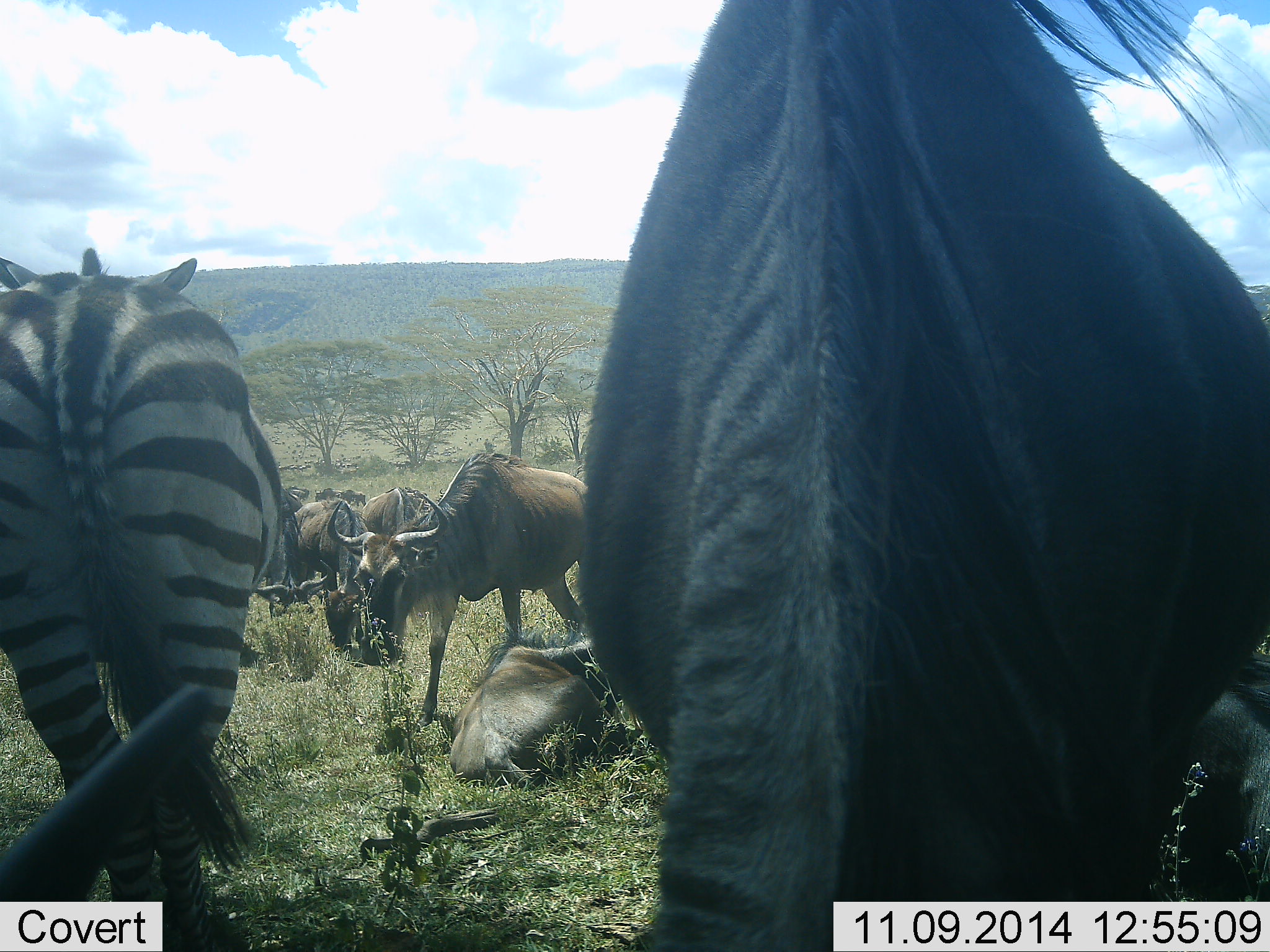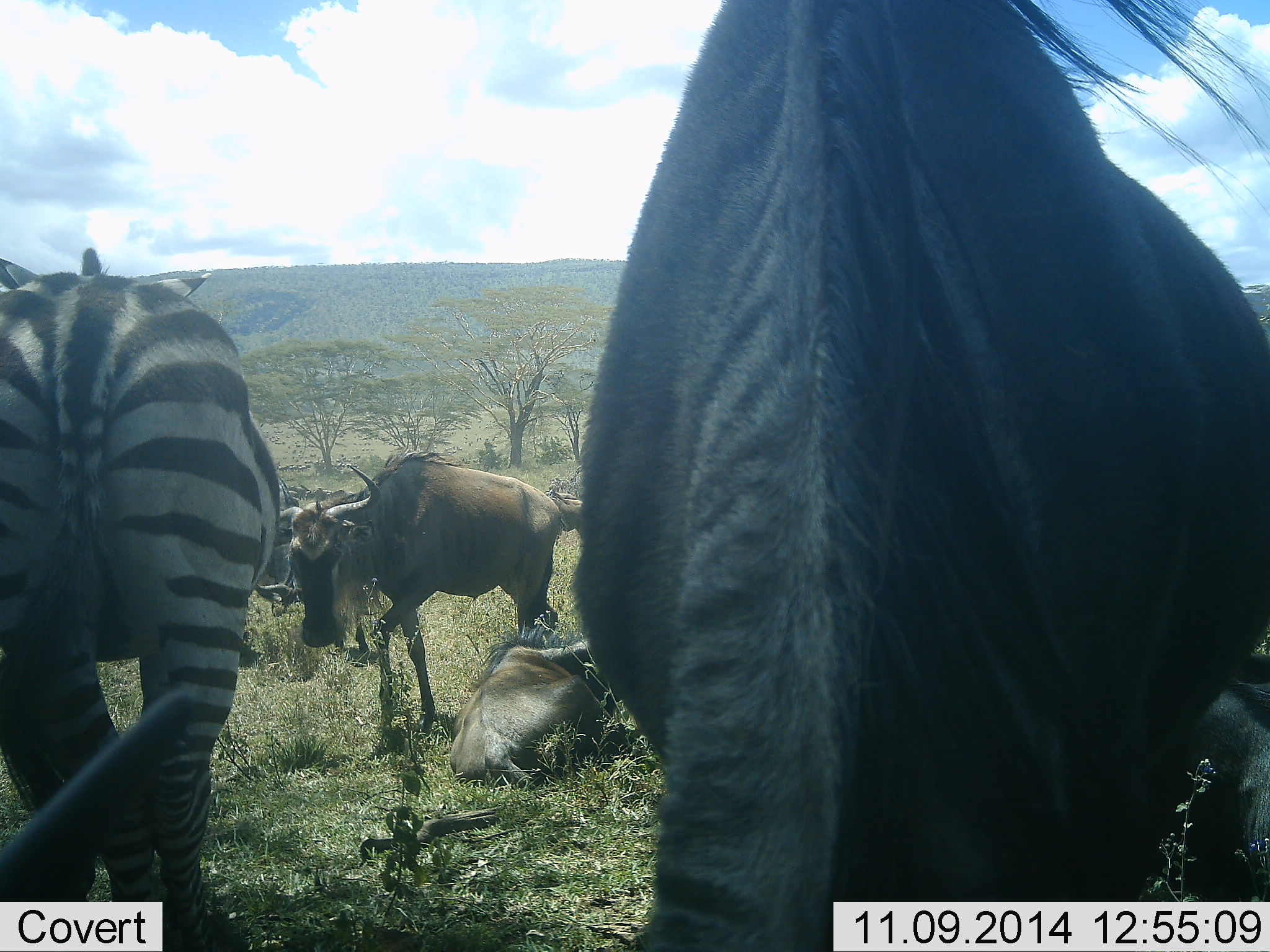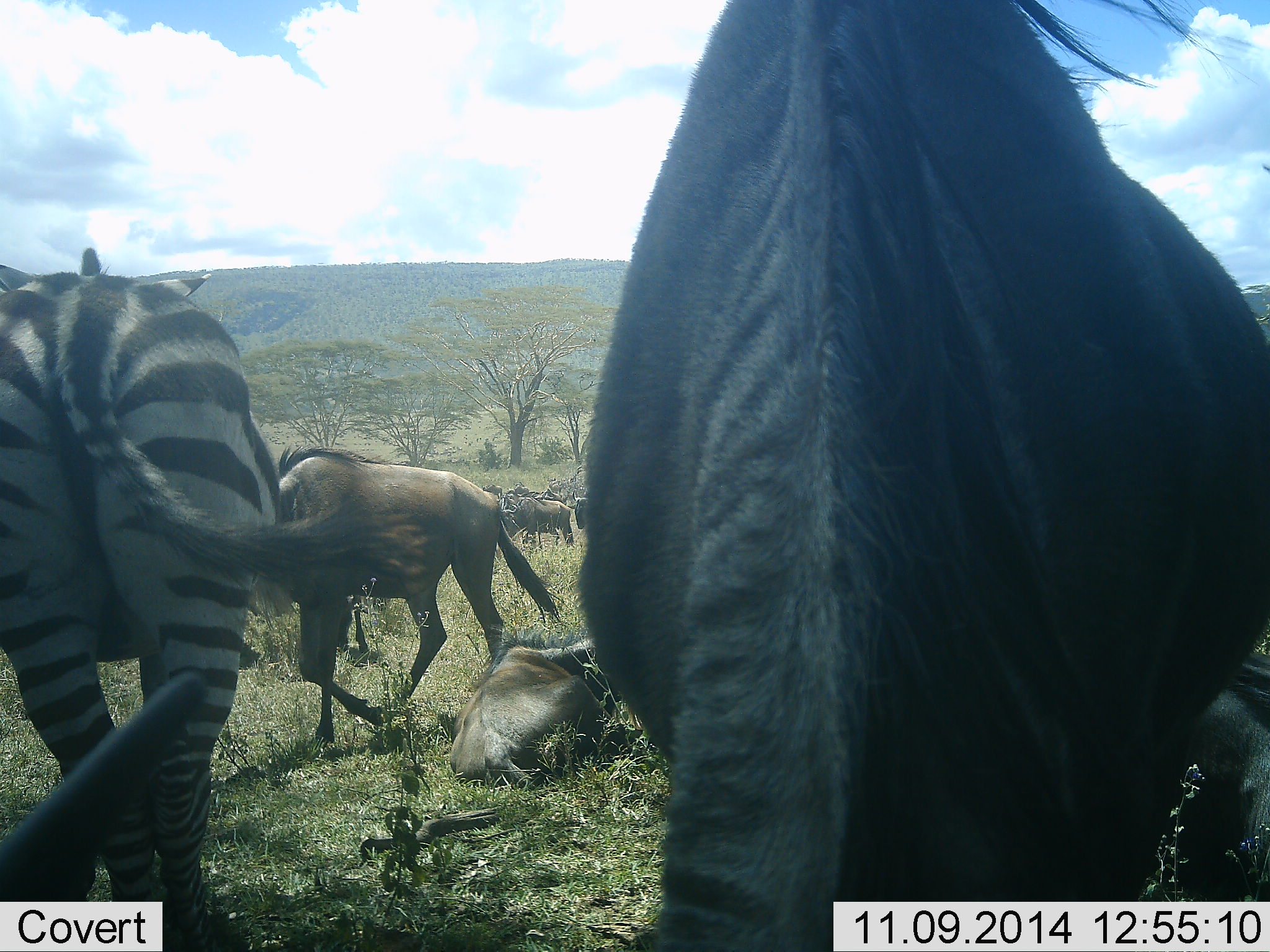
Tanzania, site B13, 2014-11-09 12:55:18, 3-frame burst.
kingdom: Animalia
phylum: Chordata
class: Mammalia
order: Artiodactyla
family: Bovidae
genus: Connochaetes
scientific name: Connochaetes taurinus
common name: blue wildebeest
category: wildebeest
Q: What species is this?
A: Wildebeest (blue wildebeest) (Connochaetes taurinus).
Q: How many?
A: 9.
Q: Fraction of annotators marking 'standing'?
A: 80%.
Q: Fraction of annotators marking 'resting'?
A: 90%.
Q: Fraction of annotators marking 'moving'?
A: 70%.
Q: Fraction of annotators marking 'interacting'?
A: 10%.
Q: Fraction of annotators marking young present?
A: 10%.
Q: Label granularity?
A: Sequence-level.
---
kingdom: Animalia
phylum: Chordata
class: Mammalia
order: Perissodactyla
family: Equidae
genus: Equus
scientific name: Equus quagga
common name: plains zebra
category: zebra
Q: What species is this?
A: Zebra (plains zebra) (Equus quagga).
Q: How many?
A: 1.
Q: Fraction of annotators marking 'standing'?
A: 90%.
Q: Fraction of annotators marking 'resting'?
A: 0%.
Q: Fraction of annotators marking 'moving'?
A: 10%.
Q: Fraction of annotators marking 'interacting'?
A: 10%.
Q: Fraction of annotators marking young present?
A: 0%.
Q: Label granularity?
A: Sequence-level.